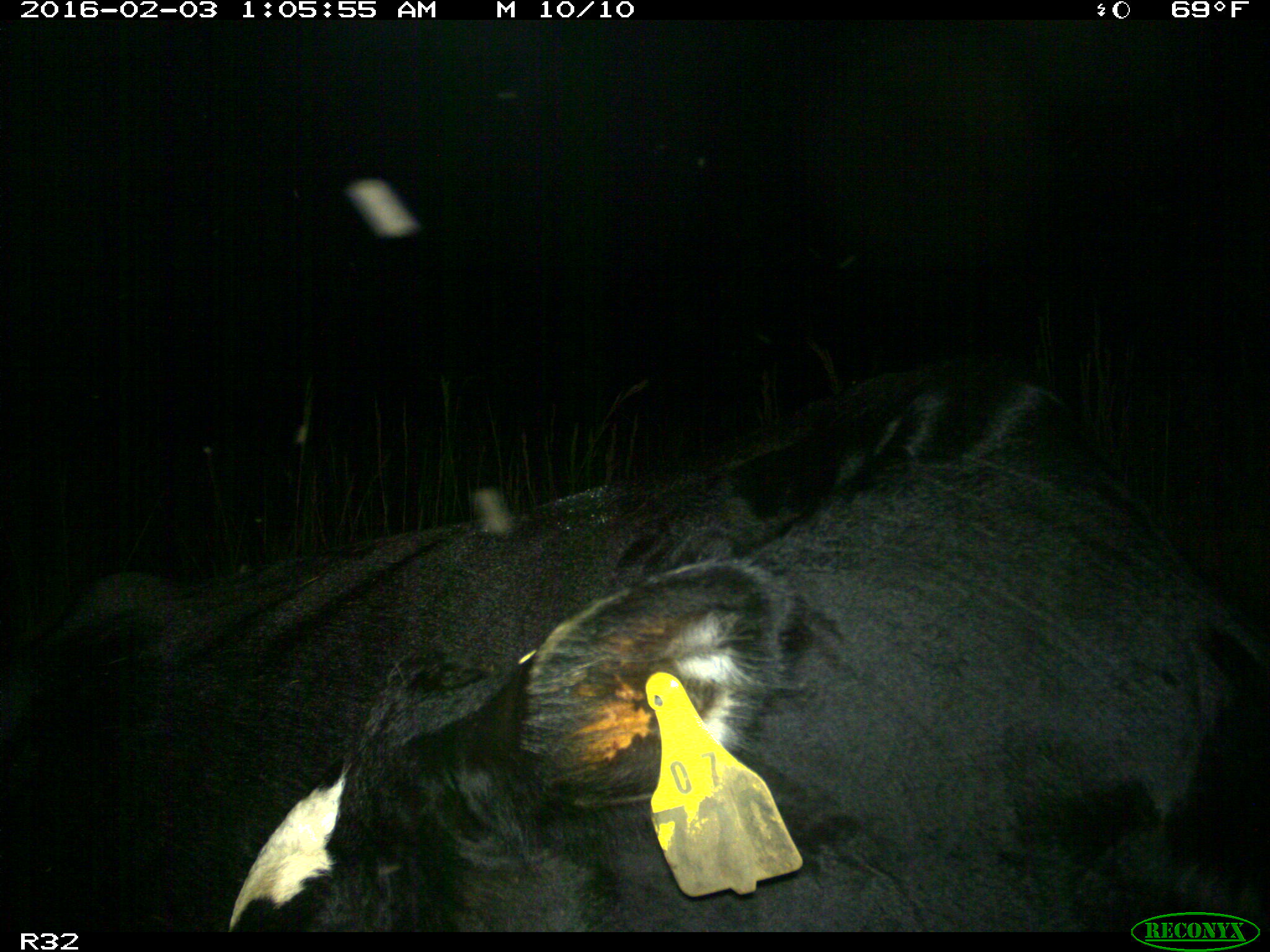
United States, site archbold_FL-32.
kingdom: Animalia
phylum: Chordata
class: Mammalia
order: Artiodactyla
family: Bovidae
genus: Bos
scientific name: Bos taurus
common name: domestic cow